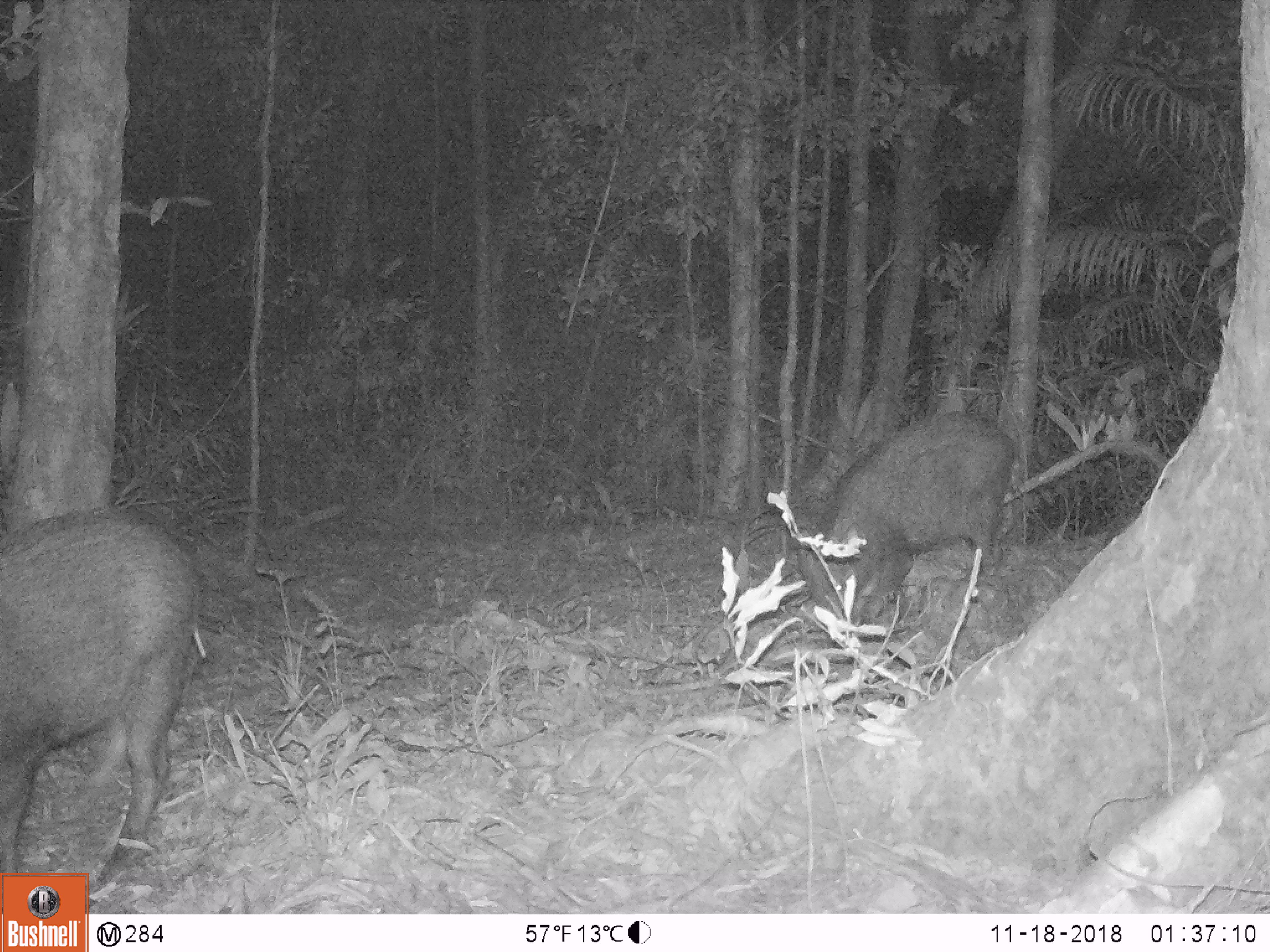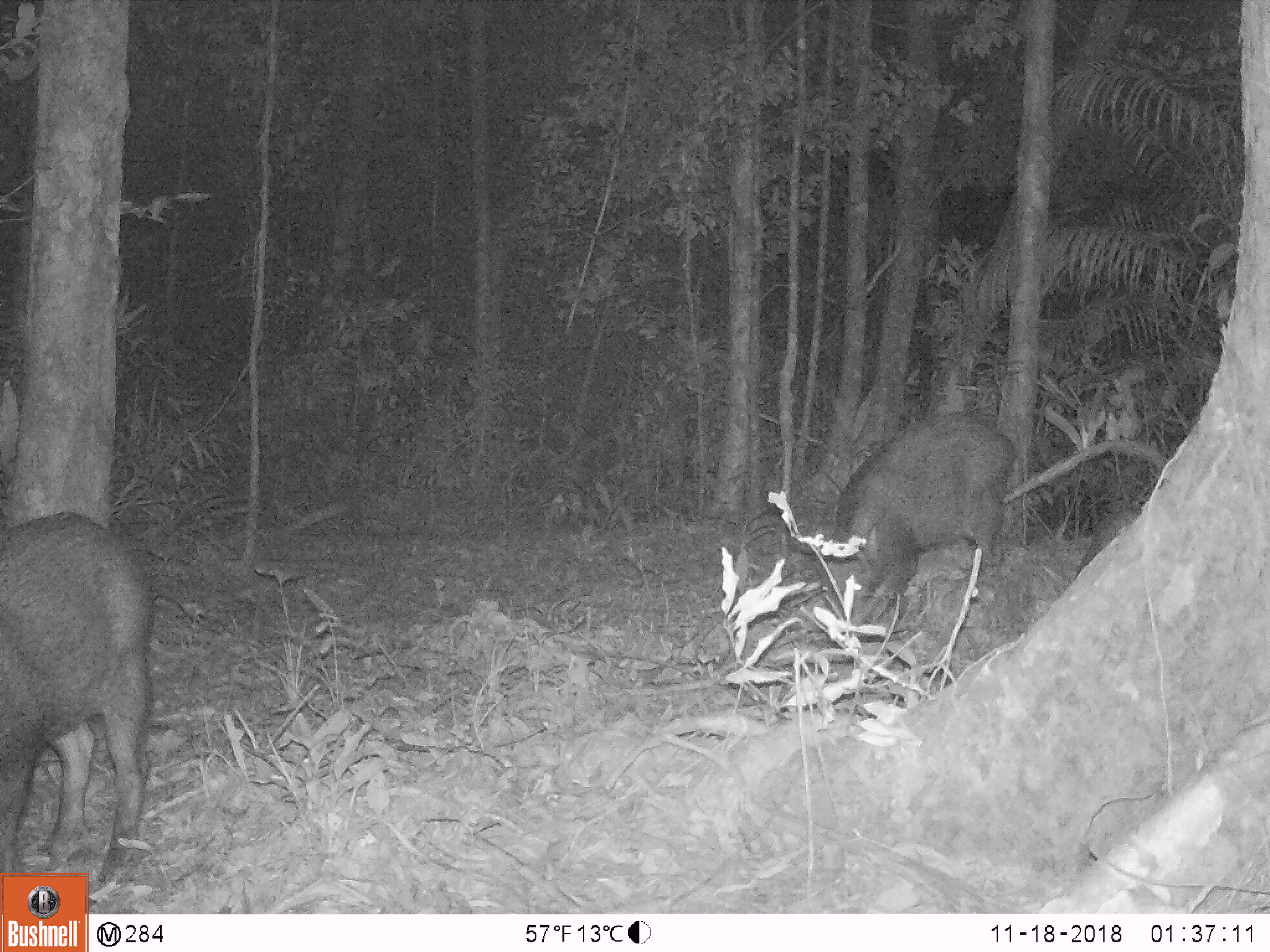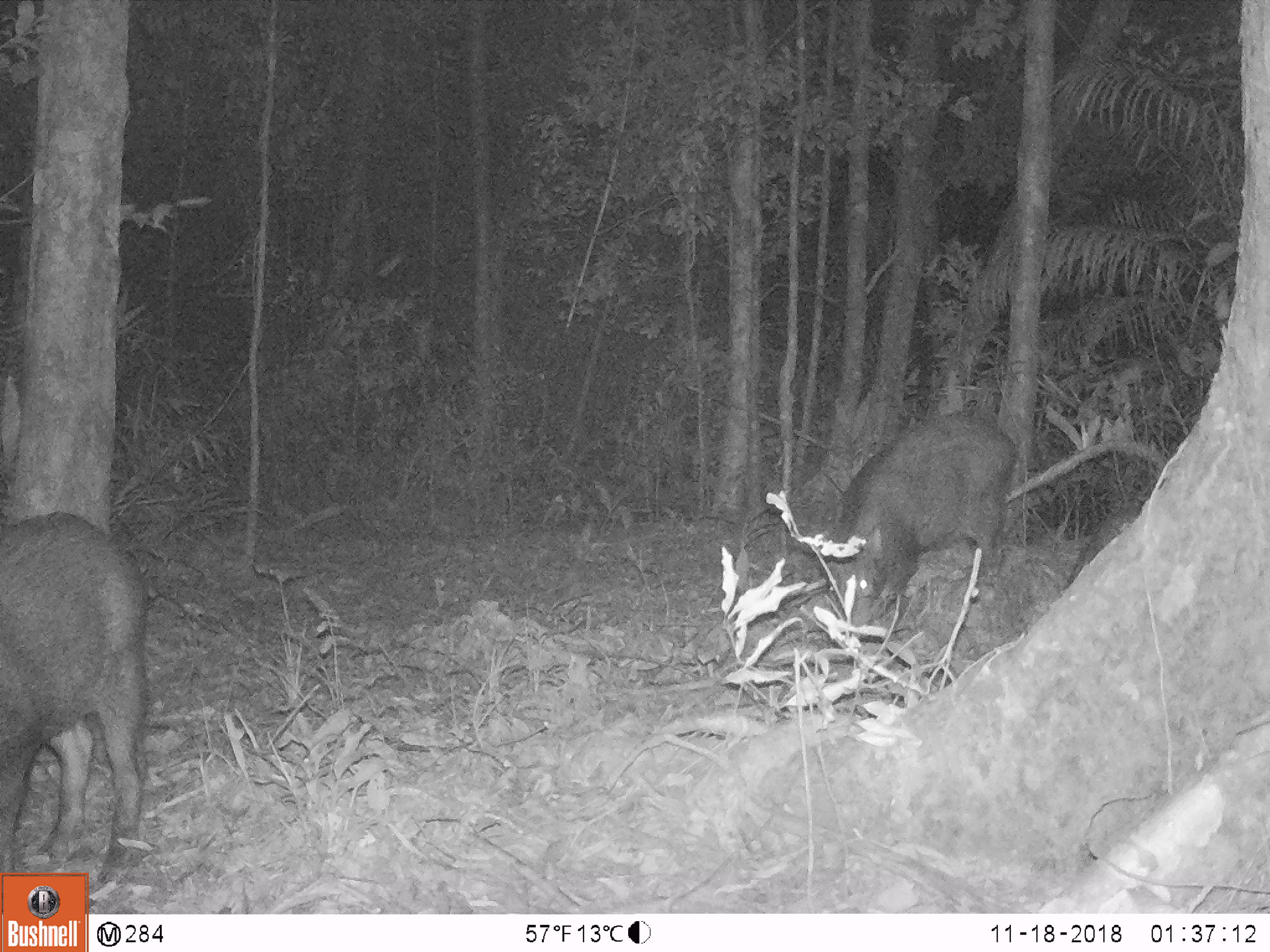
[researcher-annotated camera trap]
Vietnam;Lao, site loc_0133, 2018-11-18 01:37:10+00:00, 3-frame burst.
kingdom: Animalia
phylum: Chordata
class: Mammalia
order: Artiodactyla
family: Suidae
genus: Sus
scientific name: Sus scrofa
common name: eurasian wild pig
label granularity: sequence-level